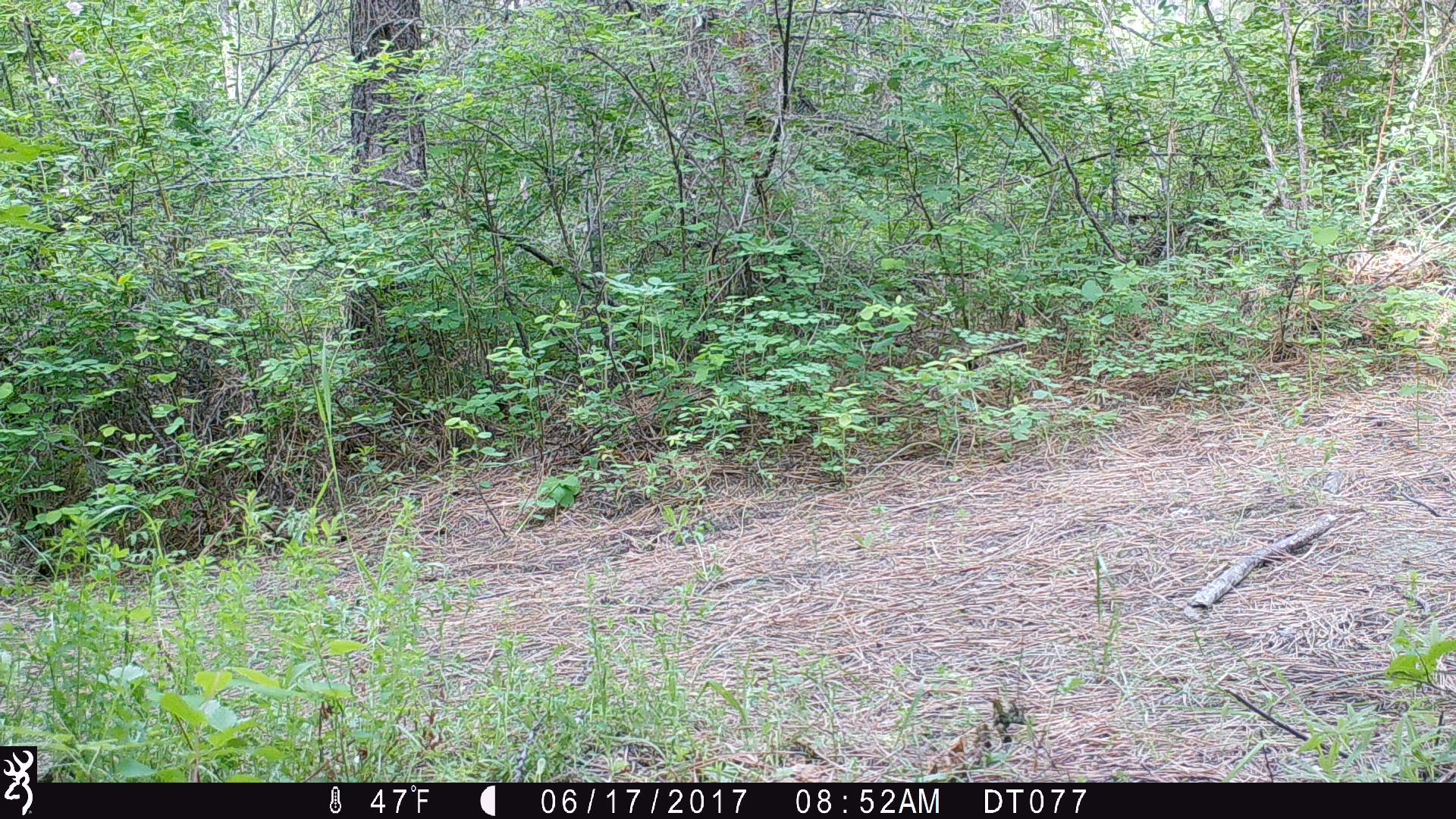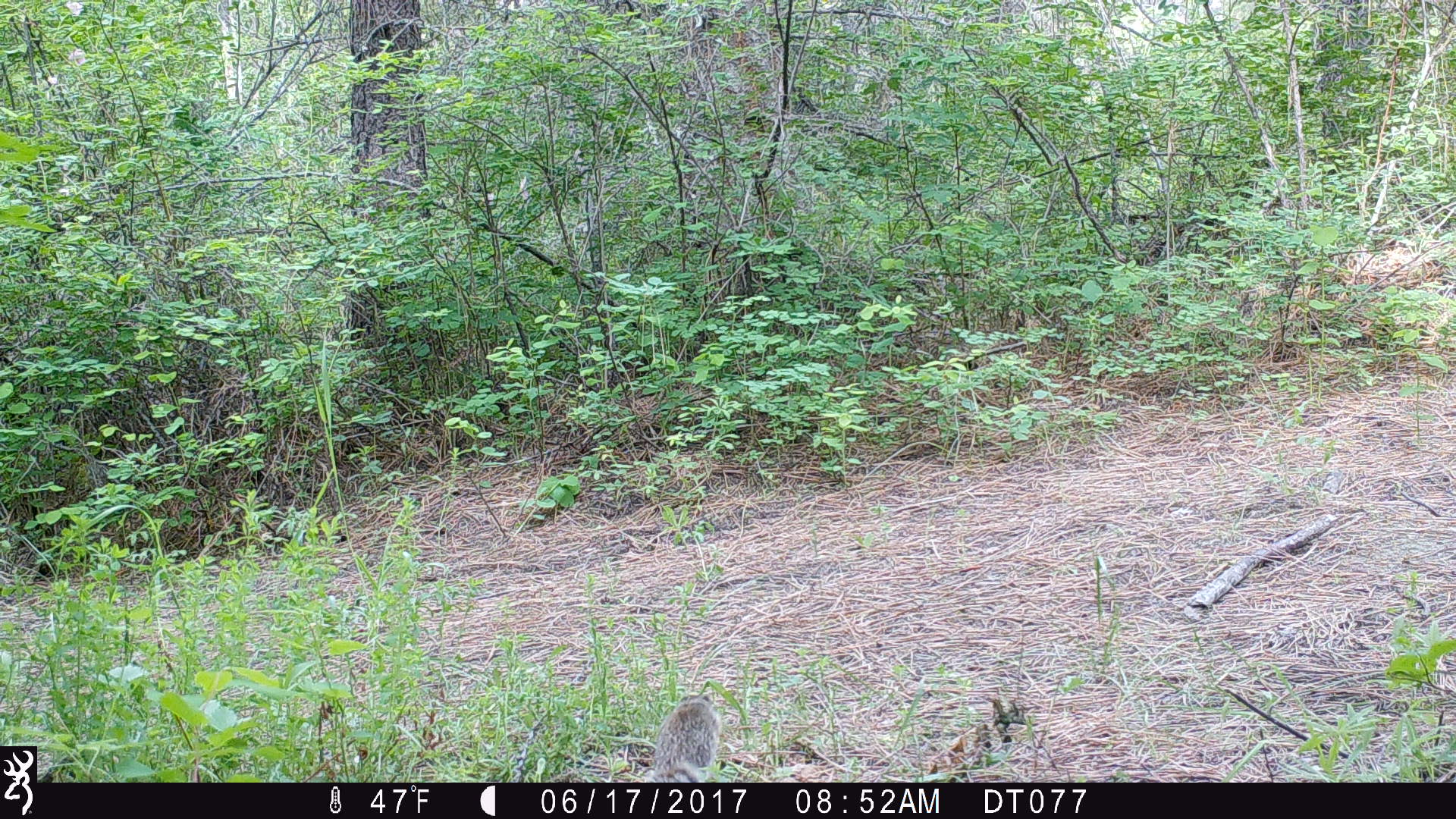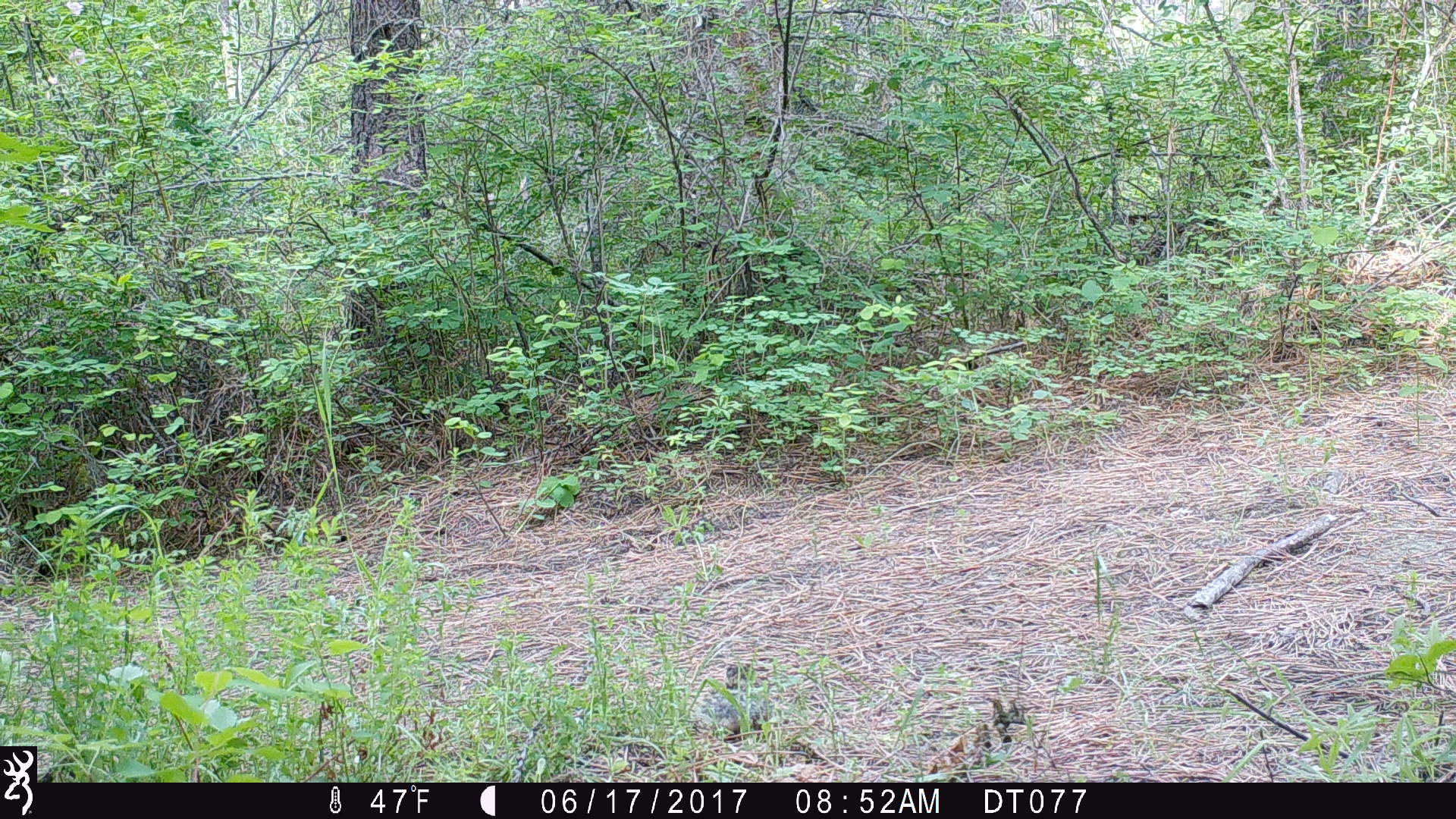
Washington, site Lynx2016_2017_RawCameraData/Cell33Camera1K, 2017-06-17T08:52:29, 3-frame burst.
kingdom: Animalia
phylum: Chordata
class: Mammalia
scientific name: Mammalia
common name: small mammal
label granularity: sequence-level